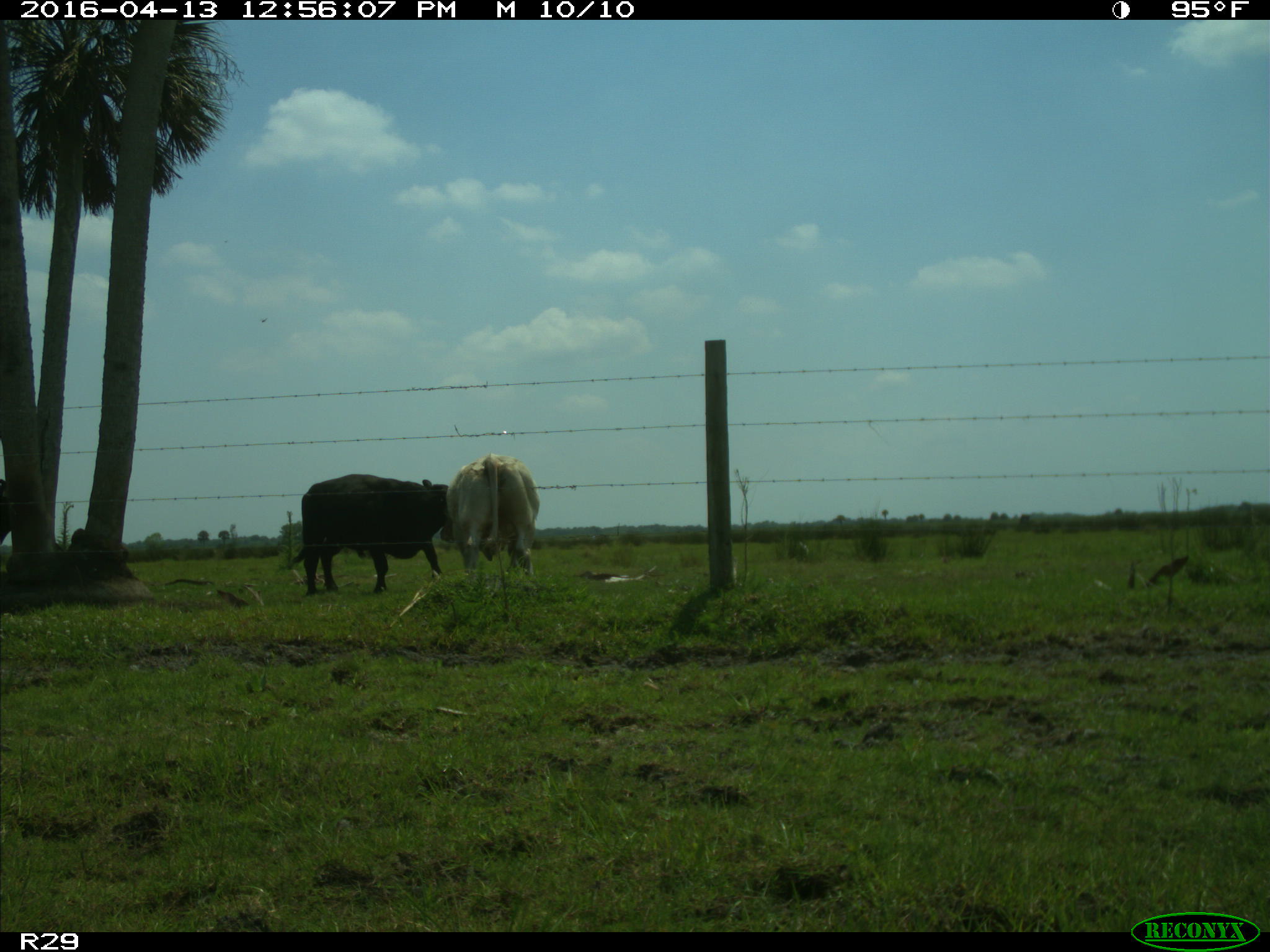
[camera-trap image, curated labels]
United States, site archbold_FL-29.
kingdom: Animalia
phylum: Chordata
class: Mammalia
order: Artiodactyla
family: Bovidae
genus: Bos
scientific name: Bos taurus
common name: domestic cow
Bos taurus (domestic cow).